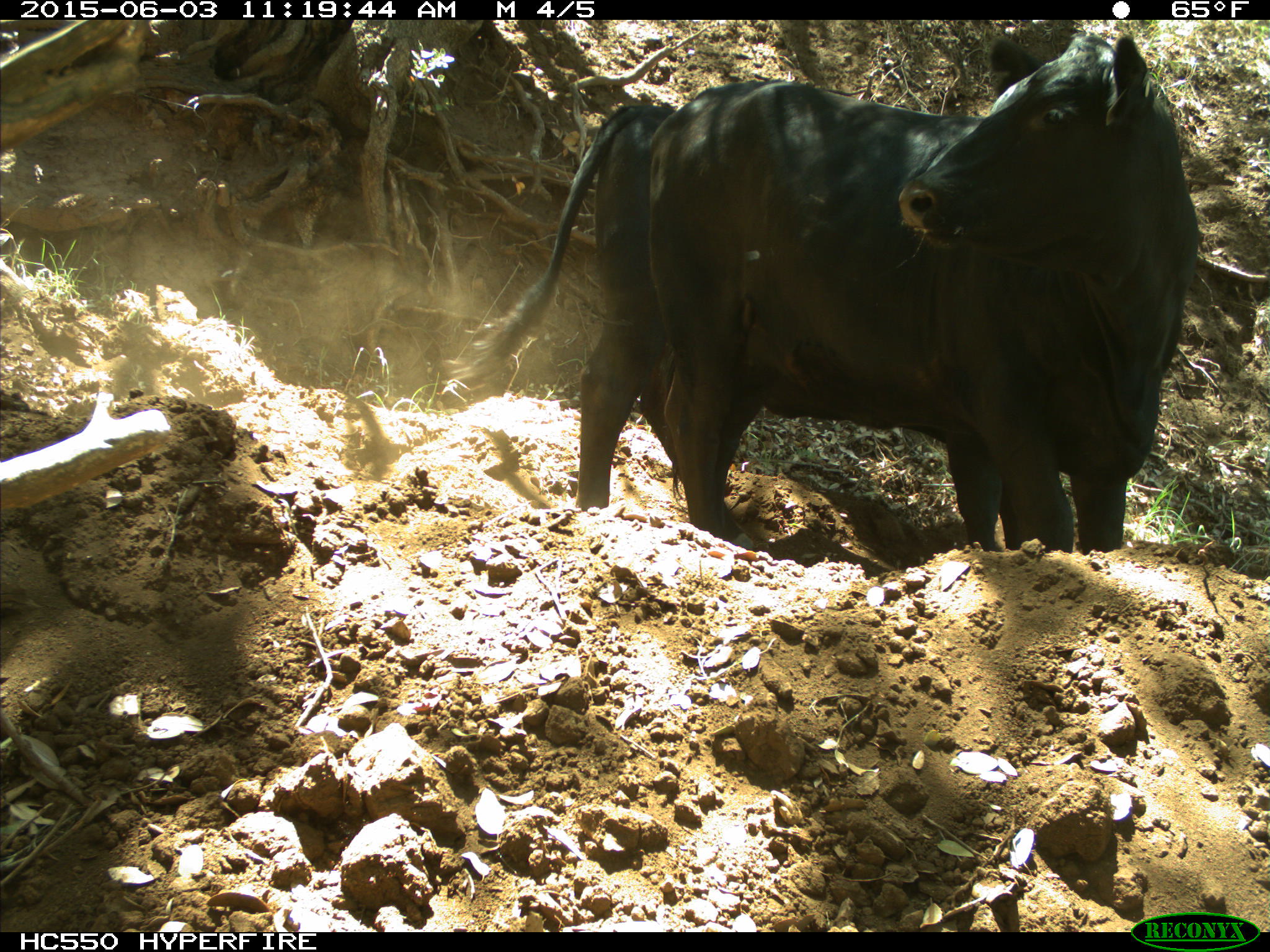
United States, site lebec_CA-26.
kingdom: Animalia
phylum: Chordata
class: Mammalia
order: Artiodactyla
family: Bovidae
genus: Bos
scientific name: Bos taurus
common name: domestic cow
Bos taurus (domestic cow).